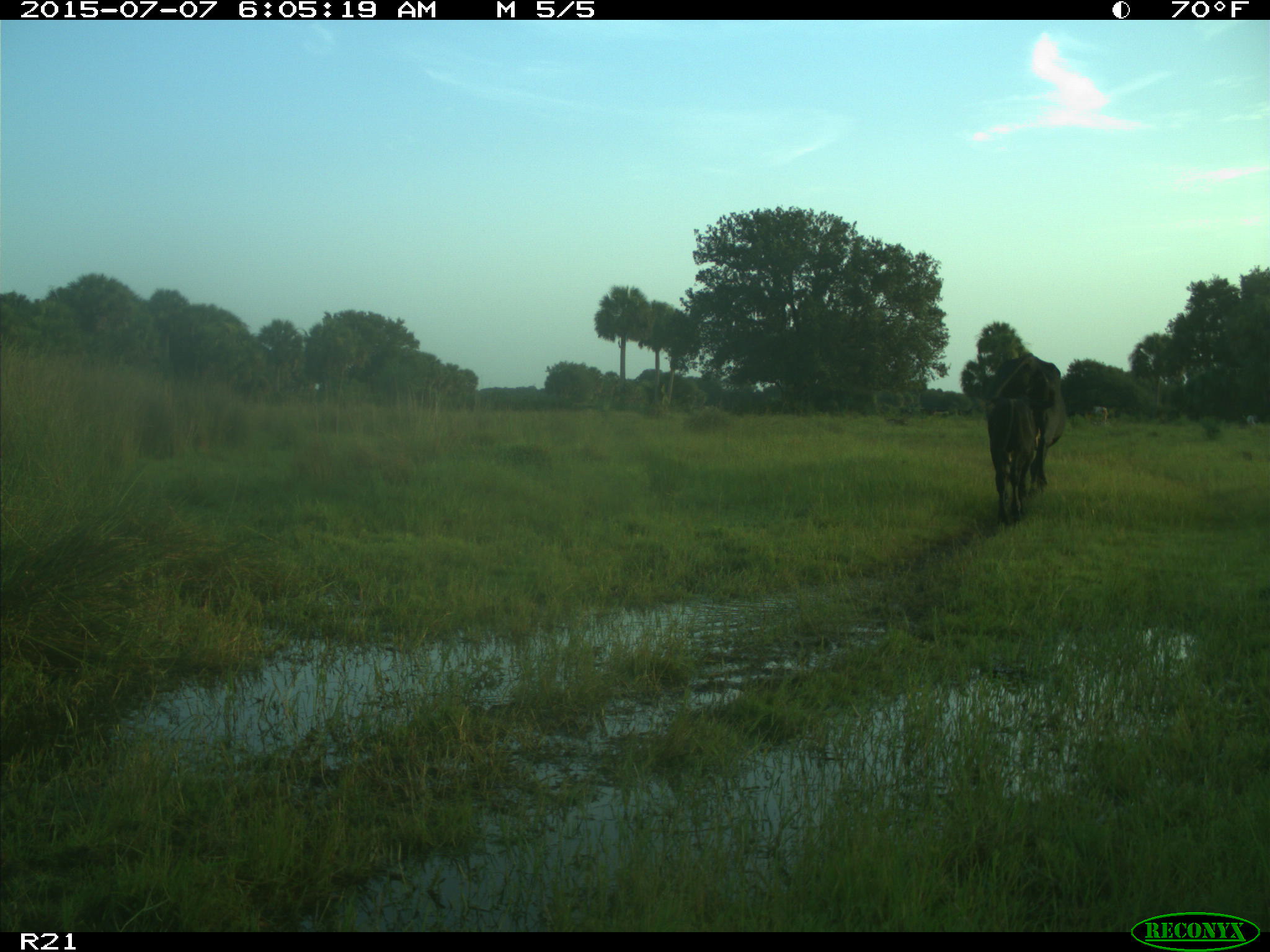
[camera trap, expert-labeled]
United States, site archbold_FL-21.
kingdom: Animalia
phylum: Chordata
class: Mammalia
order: Artiodactyla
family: Bovidae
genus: Bos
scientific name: Bos taurus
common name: domestic cow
Bos taurus (domestic cow).